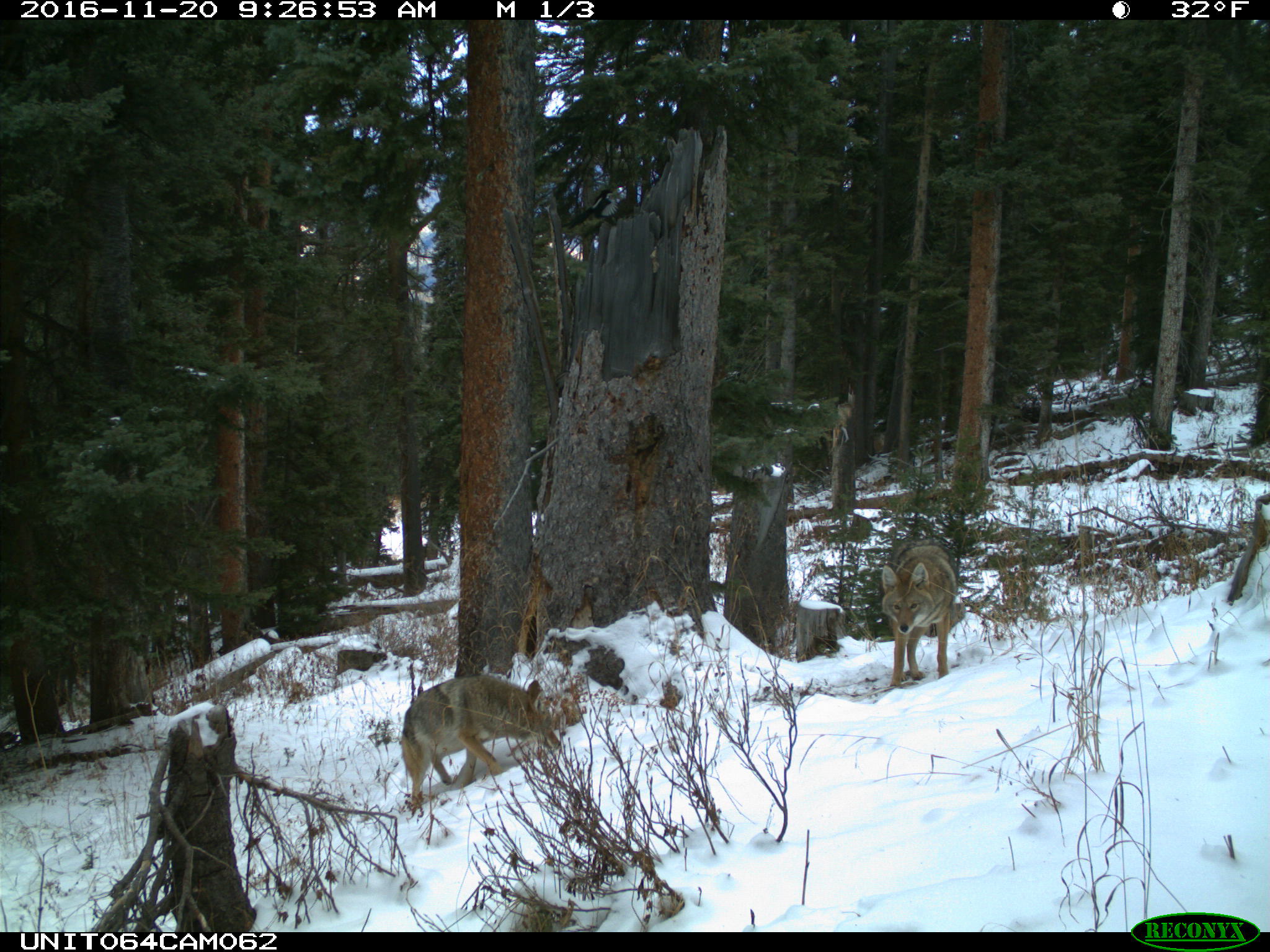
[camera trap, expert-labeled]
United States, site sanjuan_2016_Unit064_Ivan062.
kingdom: Animalia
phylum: Chordata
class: Mammalia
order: Carnivora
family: Canidae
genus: Canis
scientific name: Canis latrans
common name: coyote